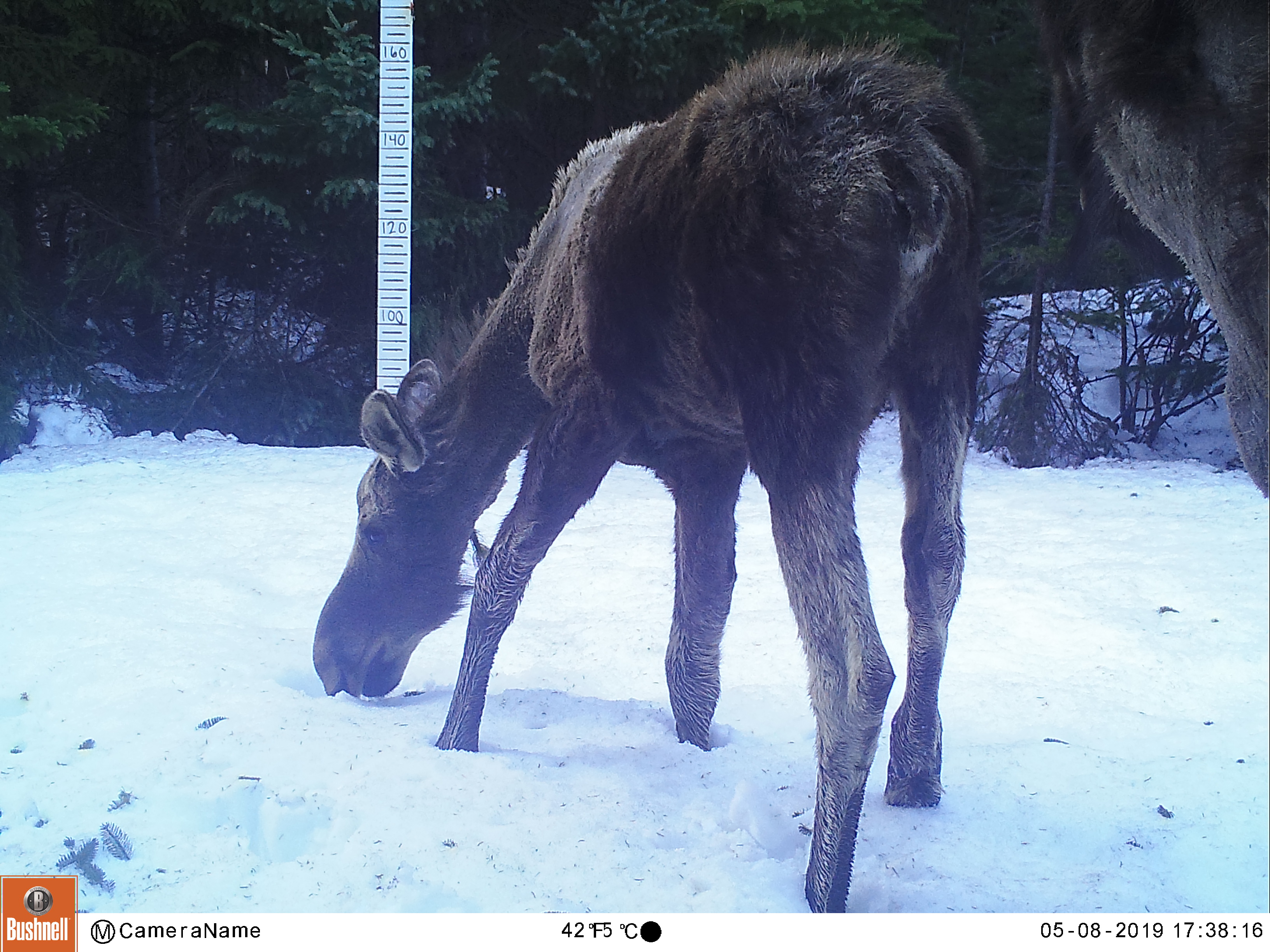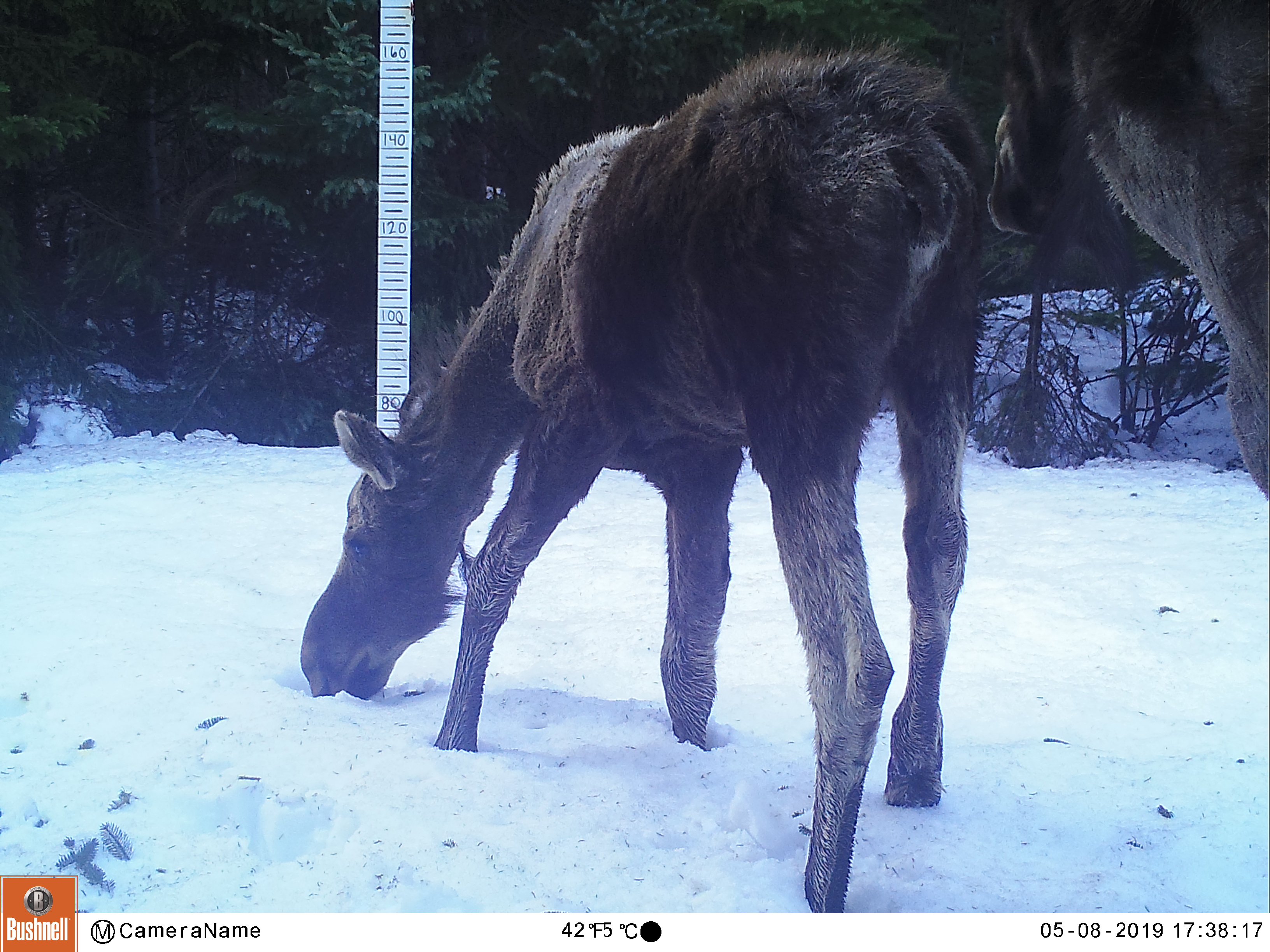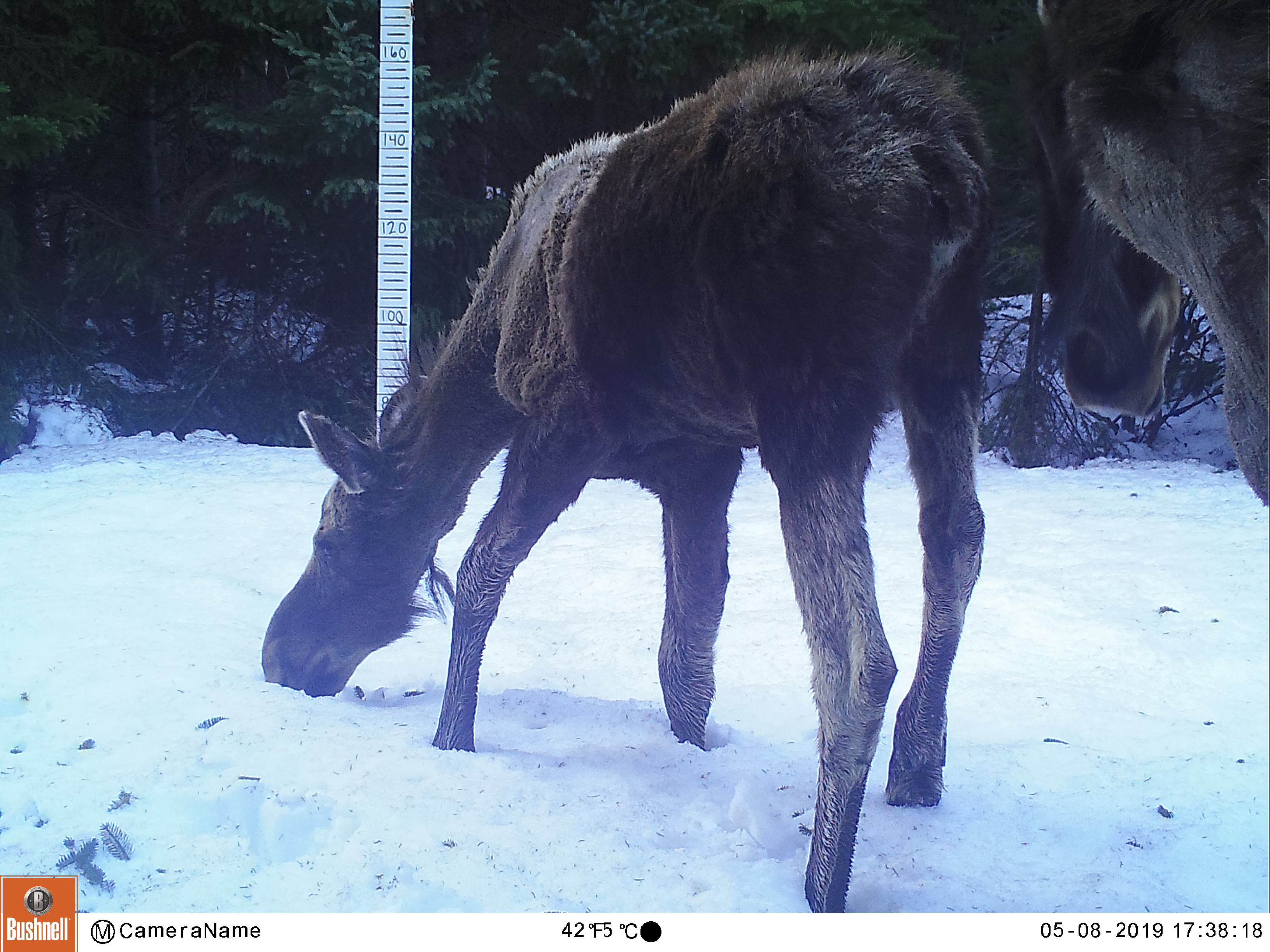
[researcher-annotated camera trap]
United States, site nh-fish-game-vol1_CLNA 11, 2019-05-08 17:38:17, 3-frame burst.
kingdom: Animalia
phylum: Chordata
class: Mammalia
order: Artiodactyla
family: Cervidae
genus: Alces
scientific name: Alces alces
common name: moose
Moose (Alces alces).